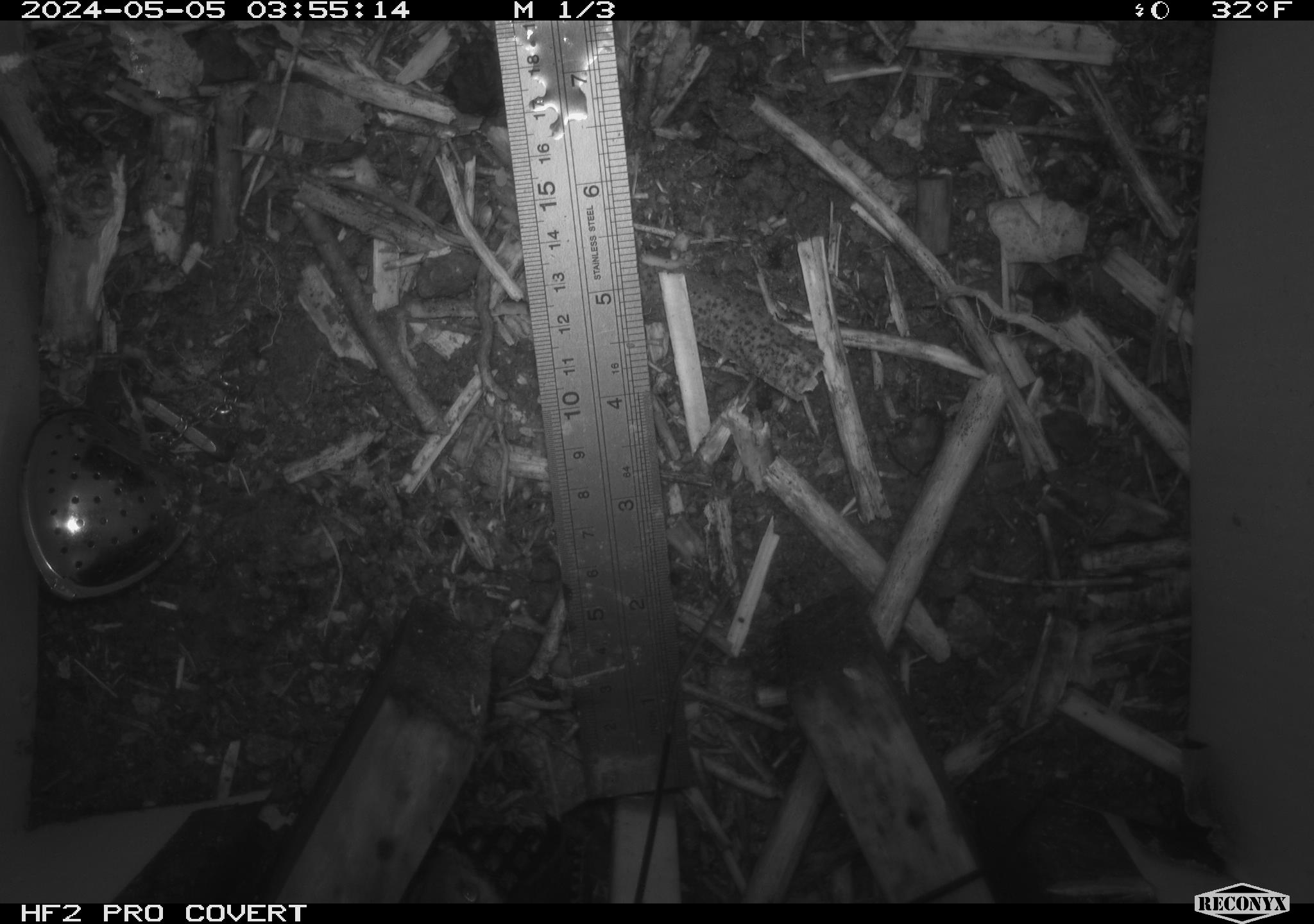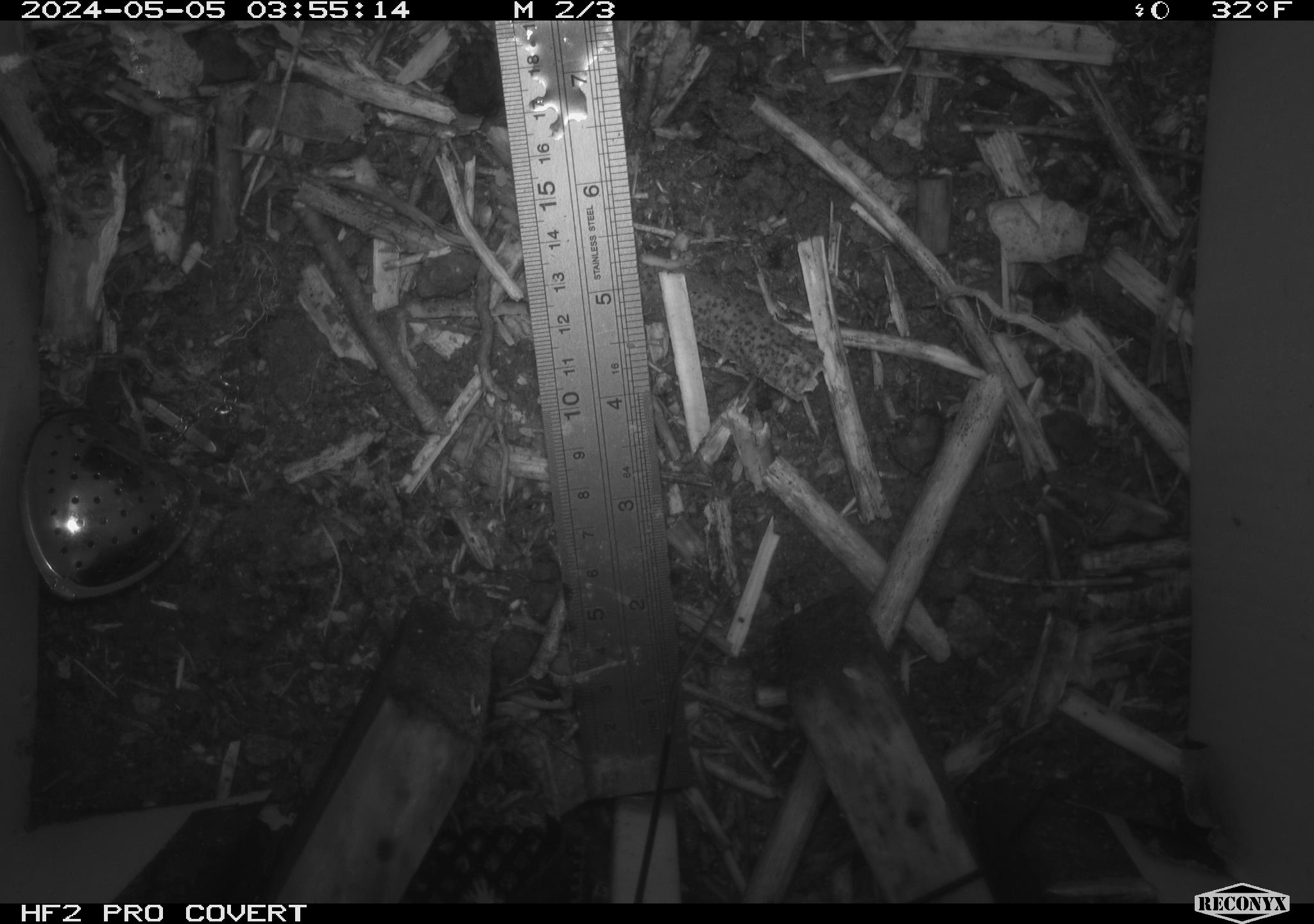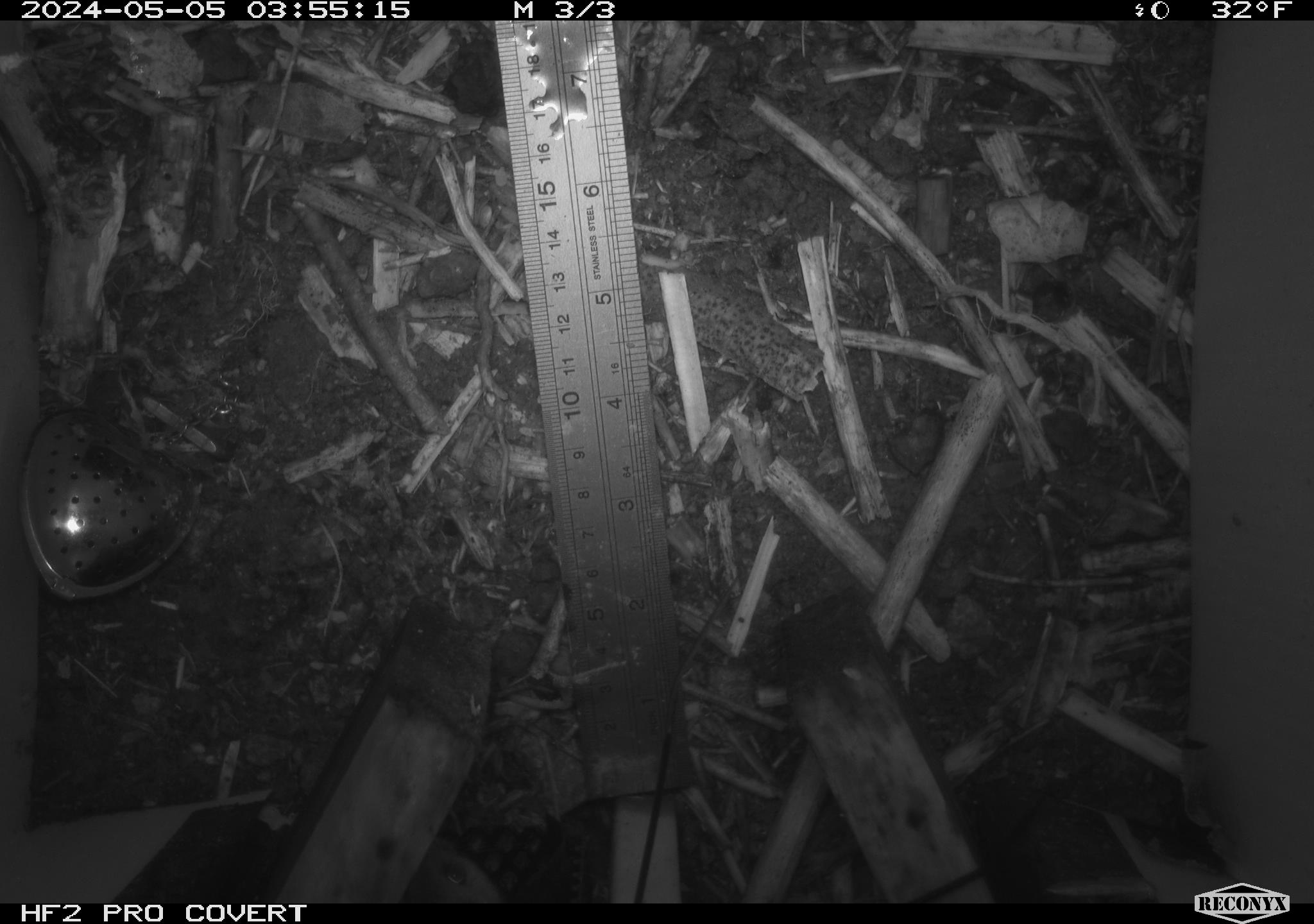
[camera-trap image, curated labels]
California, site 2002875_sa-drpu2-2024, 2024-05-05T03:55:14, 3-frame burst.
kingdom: Animalia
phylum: Chordata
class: Mammalia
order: Rodentia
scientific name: Rodentia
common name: mouse species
Mouse species (Rodentia).